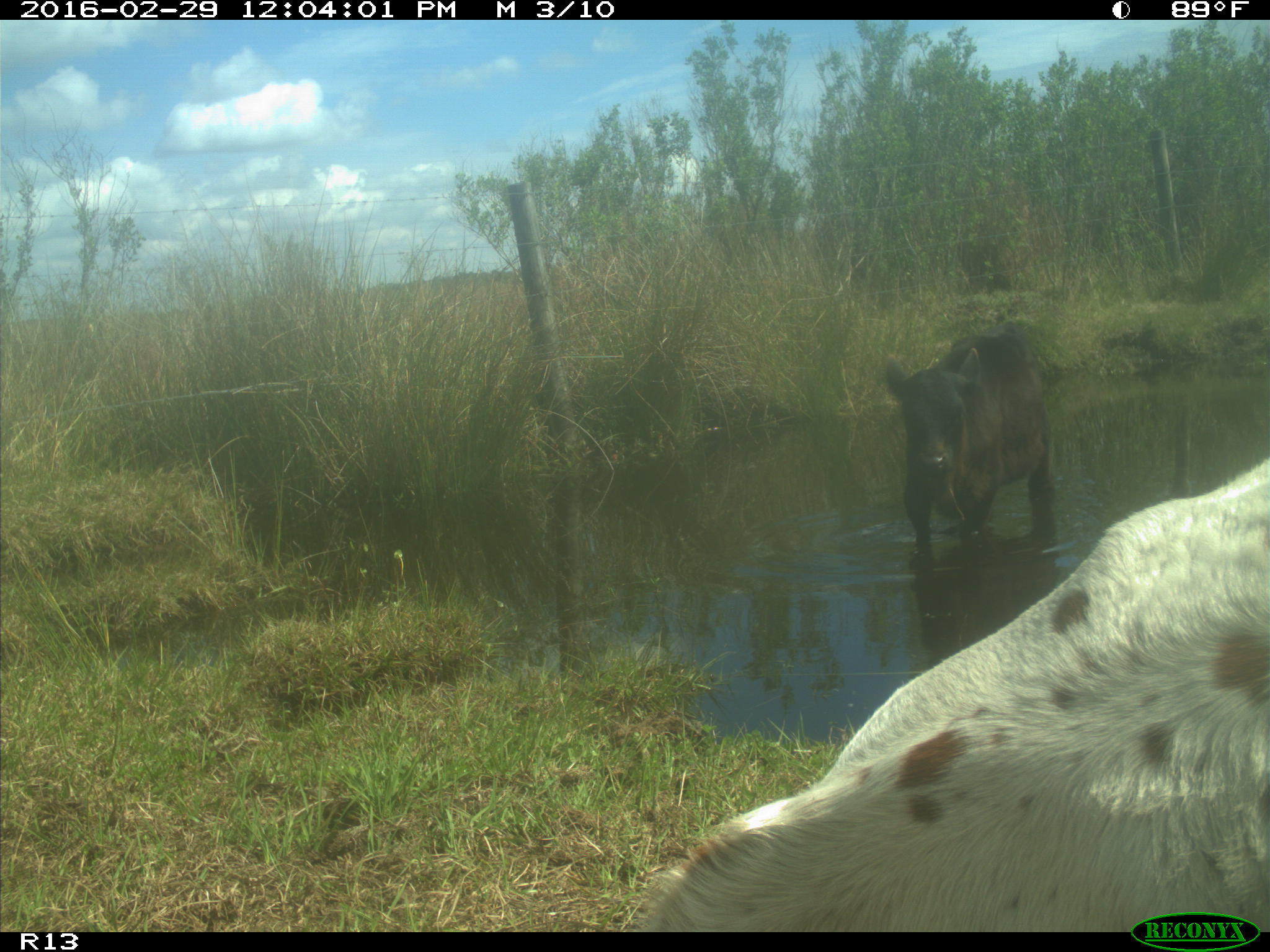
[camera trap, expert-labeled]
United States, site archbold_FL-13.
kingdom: Animalia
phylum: Chordata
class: Mammalia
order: Artiodactyla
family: Bovidae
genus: Bos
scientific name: Bos taurus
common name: domestic cow